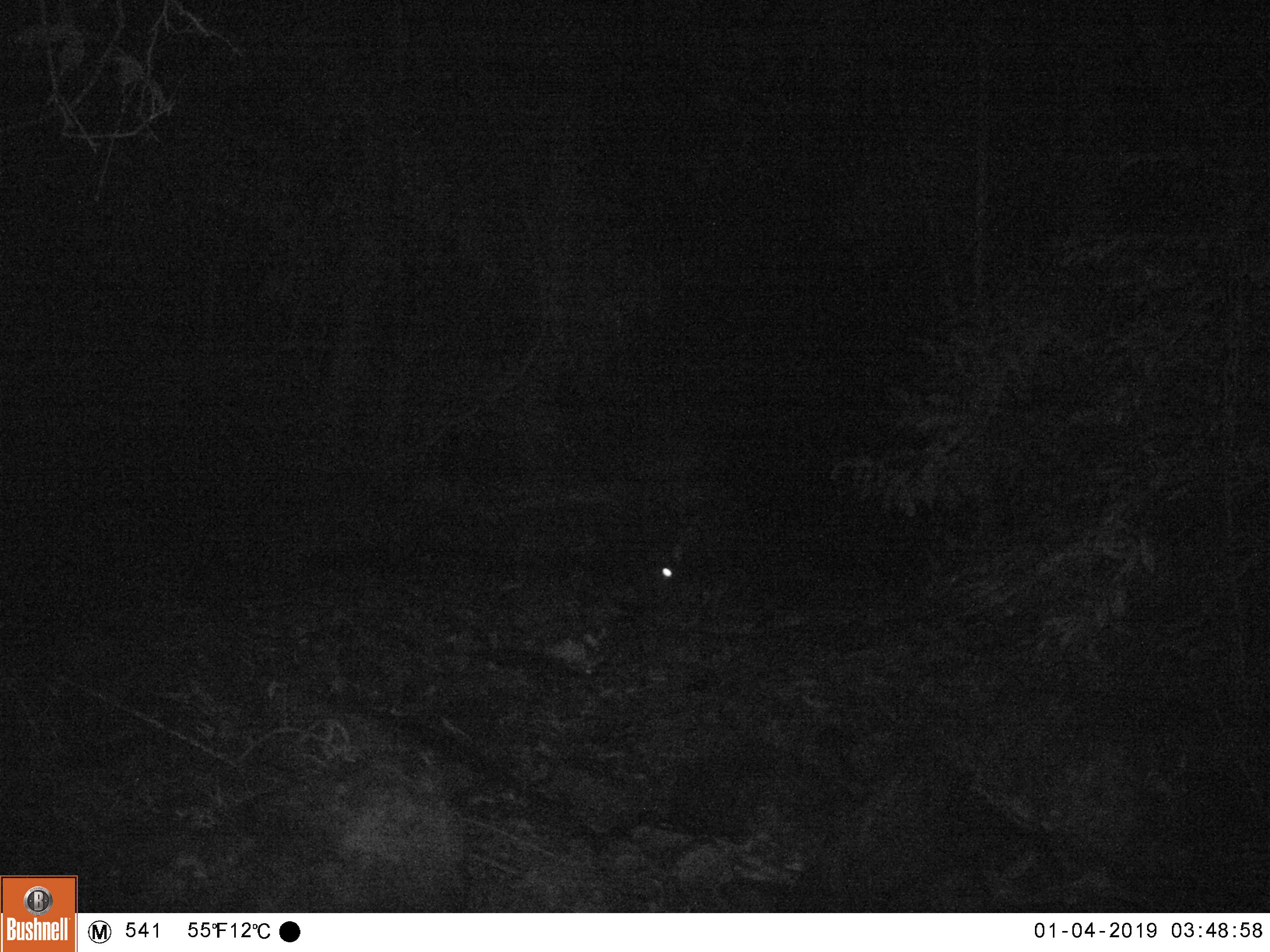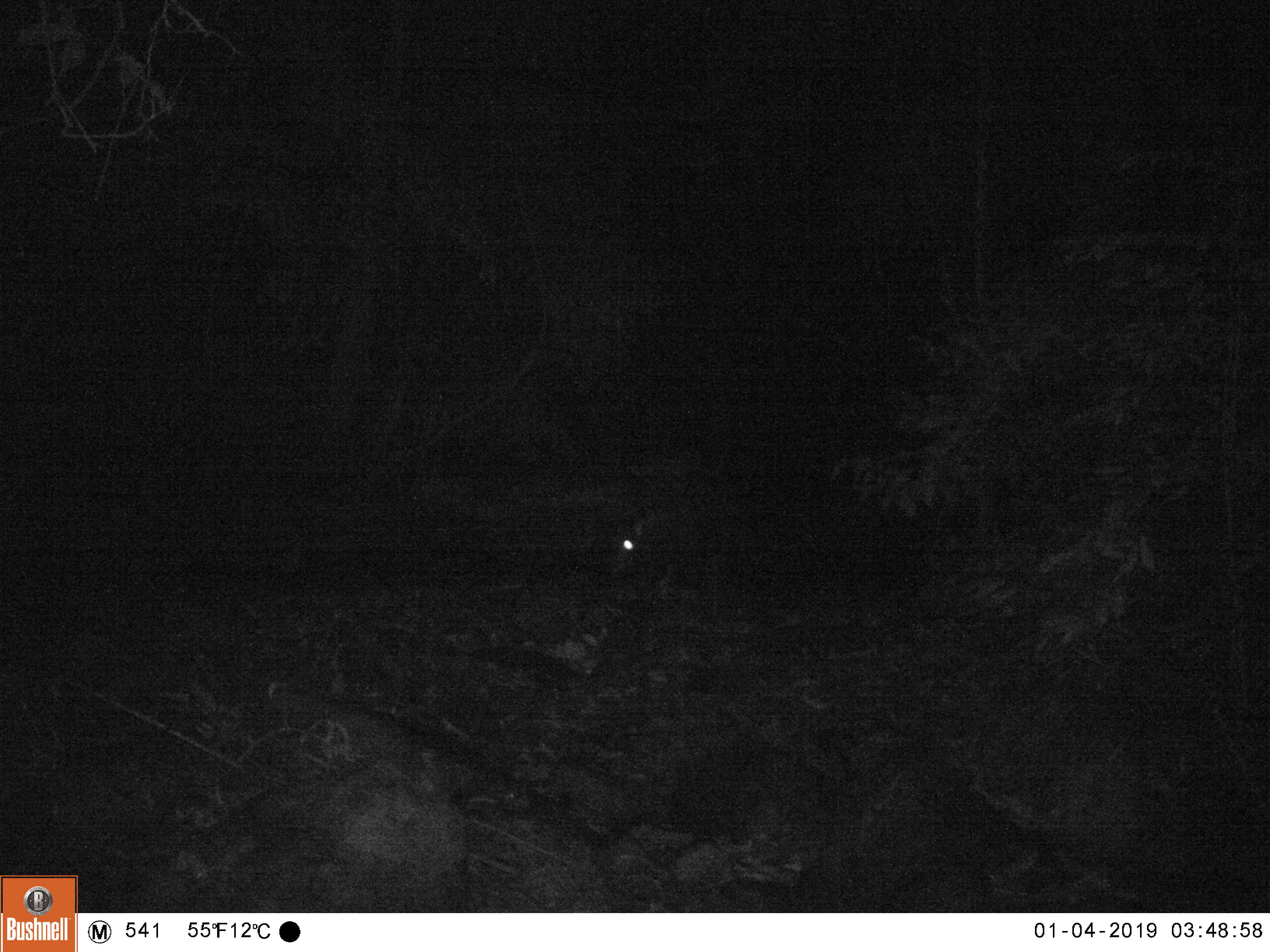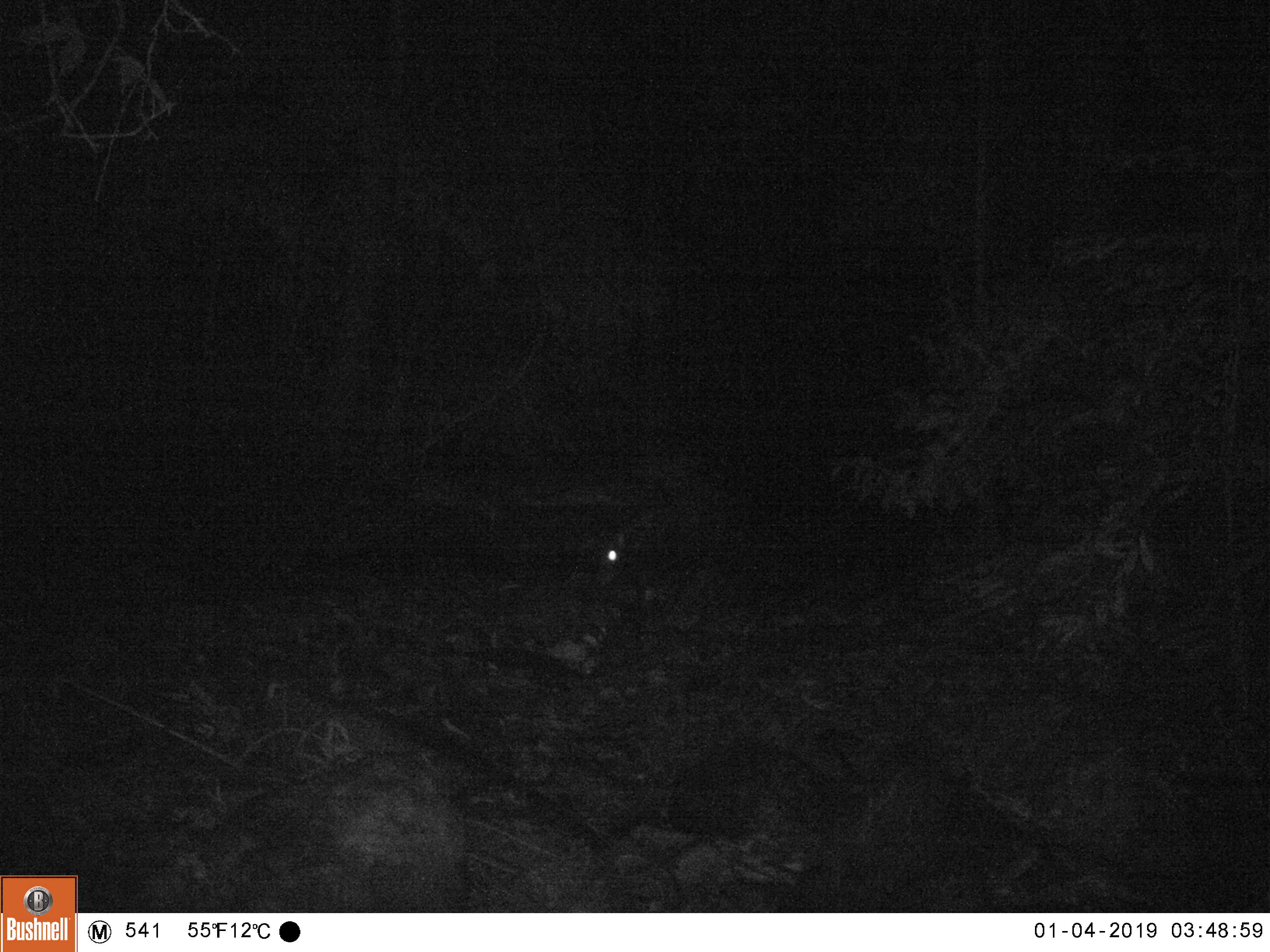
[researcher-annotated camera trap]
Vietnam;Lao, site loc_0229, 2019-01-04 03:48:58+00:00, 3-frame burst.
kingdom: Animalia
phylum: Chordata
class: Mammalia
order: Artiodactyla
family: Bovidae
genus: Capricornis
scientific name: Capricornis sumatraensis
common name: chinese serow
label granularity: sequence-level